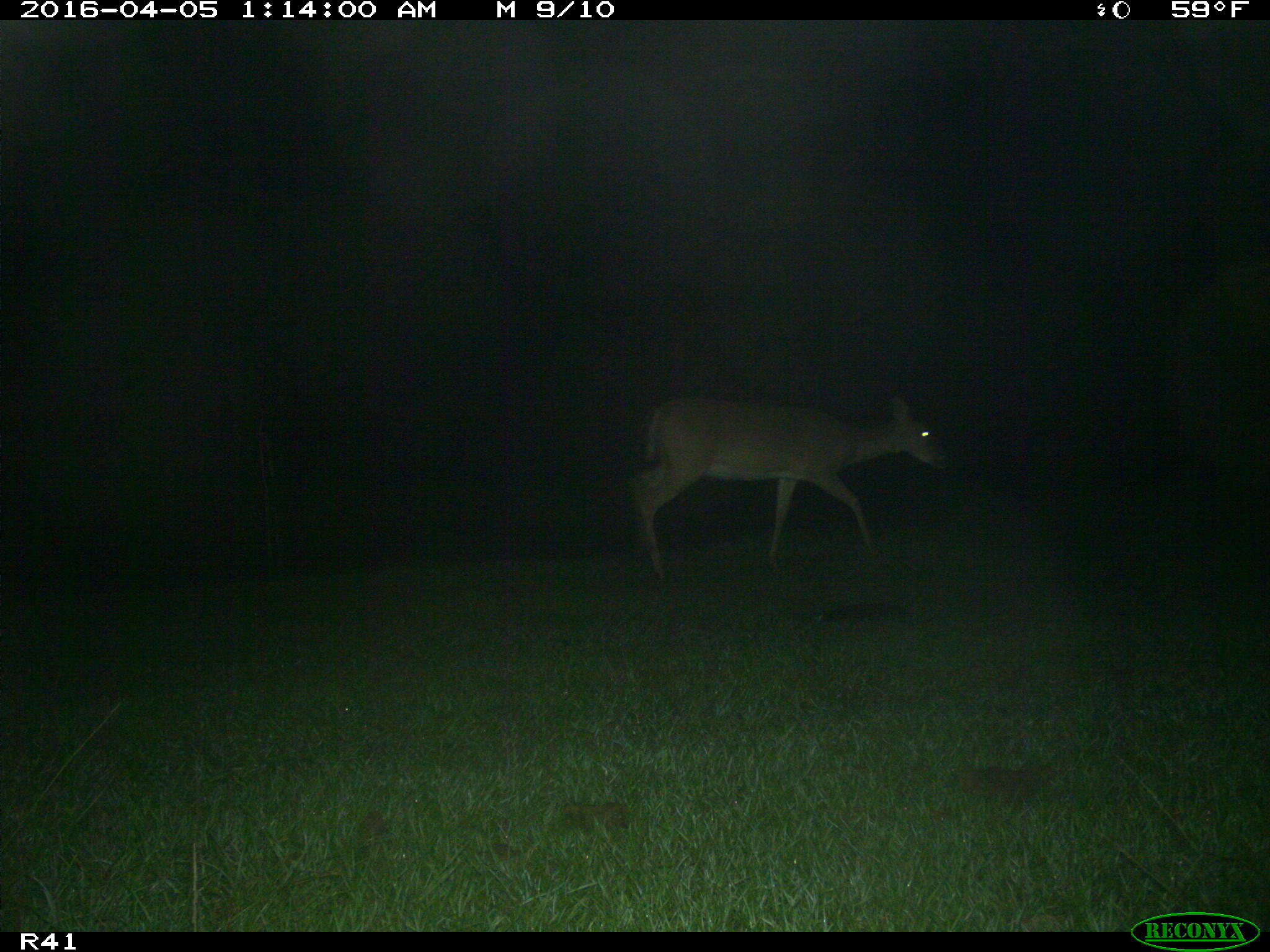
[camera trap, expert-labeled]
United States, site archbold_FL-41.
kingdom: Animalia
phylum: Chordata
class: Mammalia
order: Artiodactyla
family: Bovidae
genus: Bos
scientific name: Bos taurus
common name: domestic cow